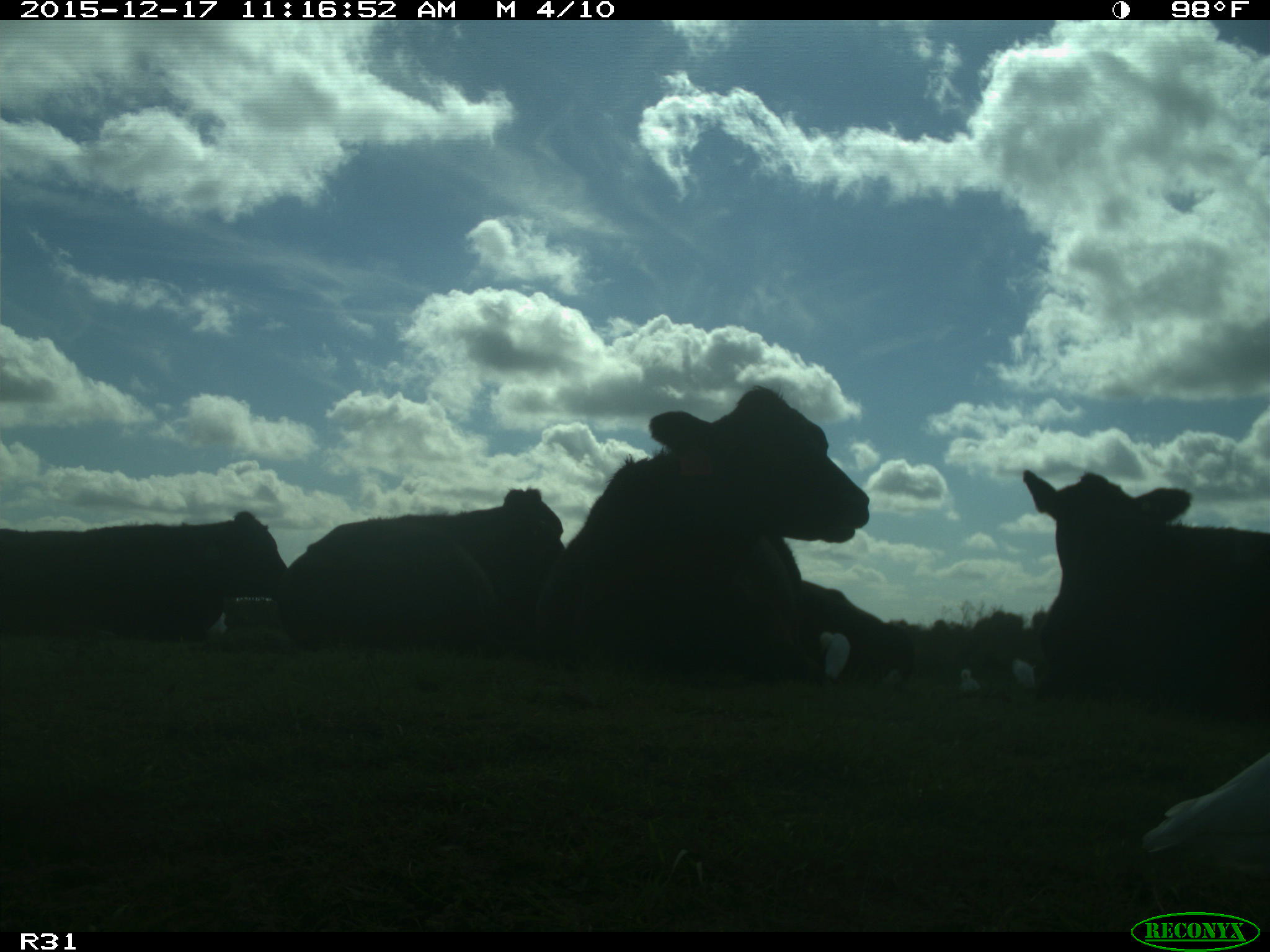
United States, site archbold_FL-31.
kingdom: Animalia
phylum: Chordata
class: Mammalia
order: Artiodactyla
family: Bovidae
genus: Bos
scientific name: Bos taurus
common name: domestic cow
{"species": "Bos taurus (domestic cow)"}